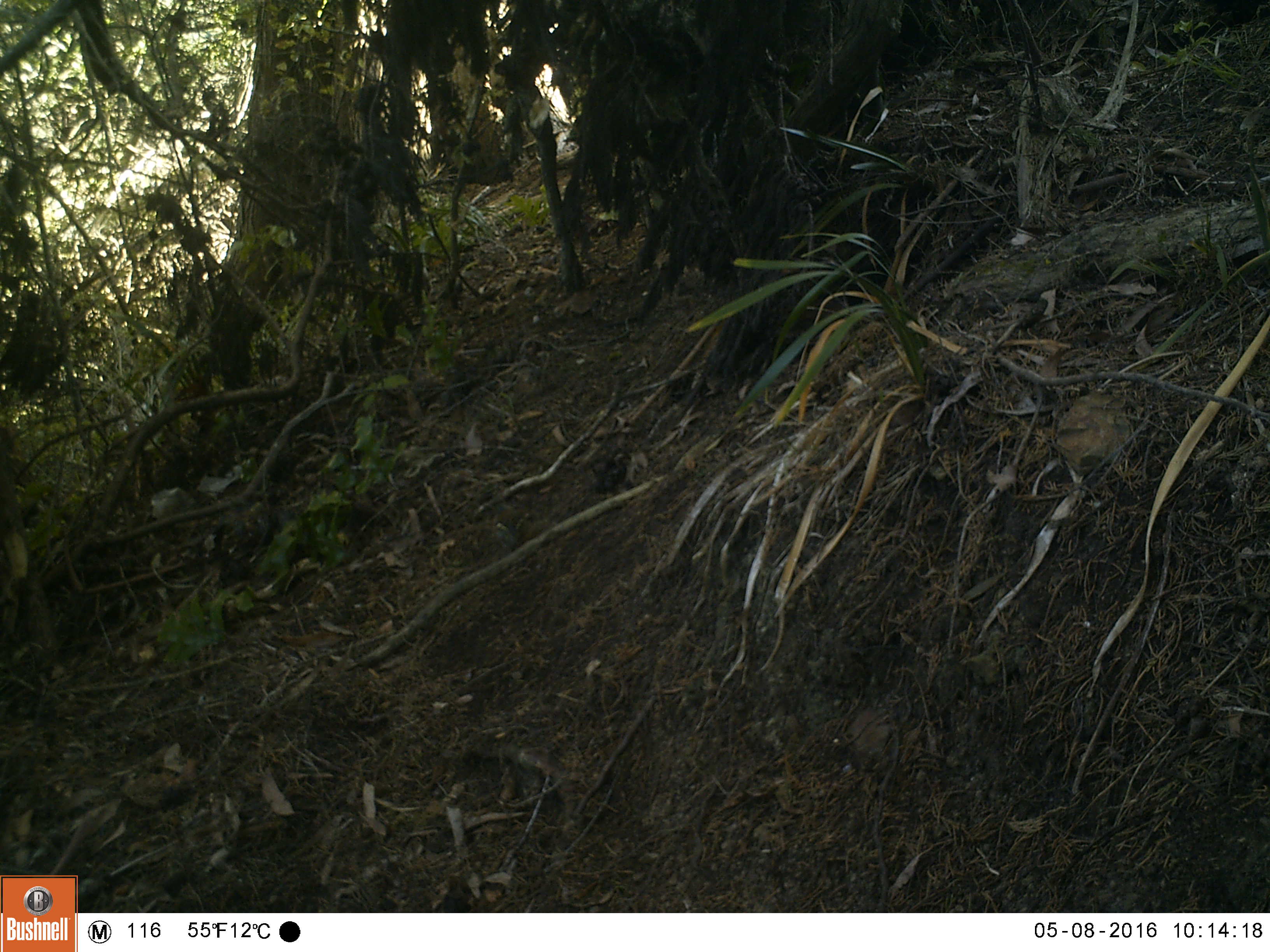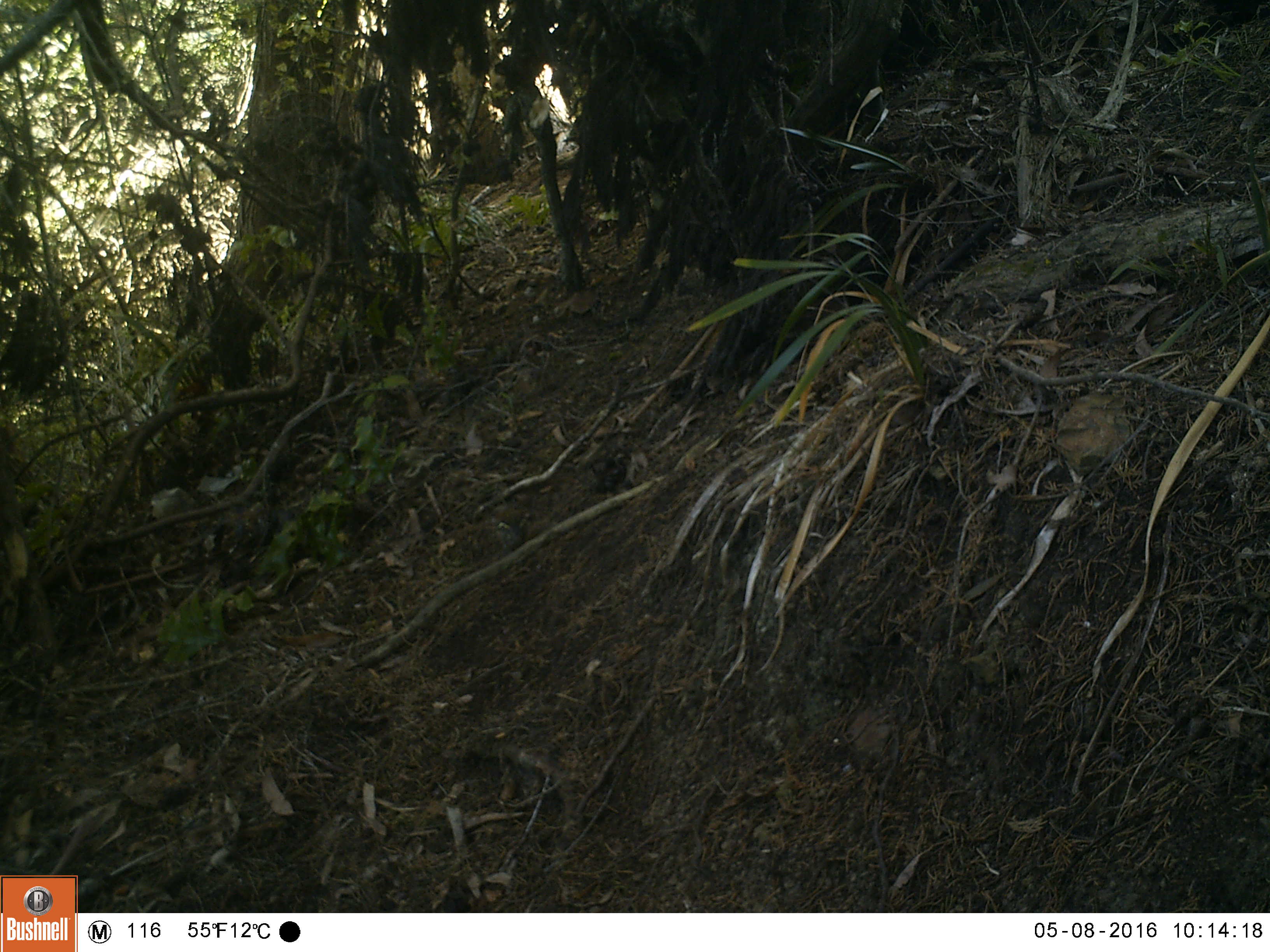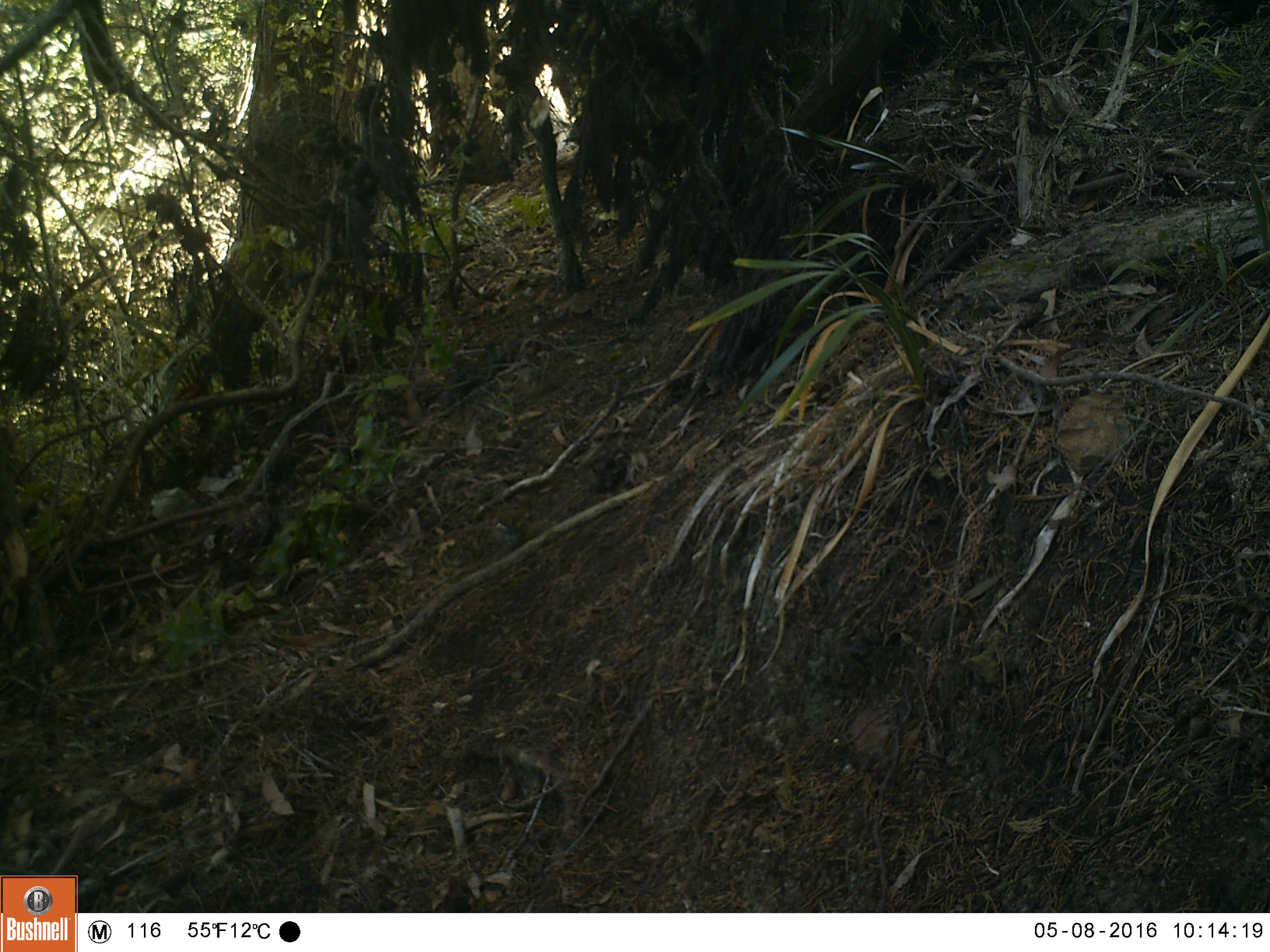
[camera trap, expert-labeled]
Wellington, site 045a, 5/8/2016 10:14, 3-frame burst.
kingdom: Animalia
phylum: Chordata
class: Aves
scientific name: Aves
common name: bird